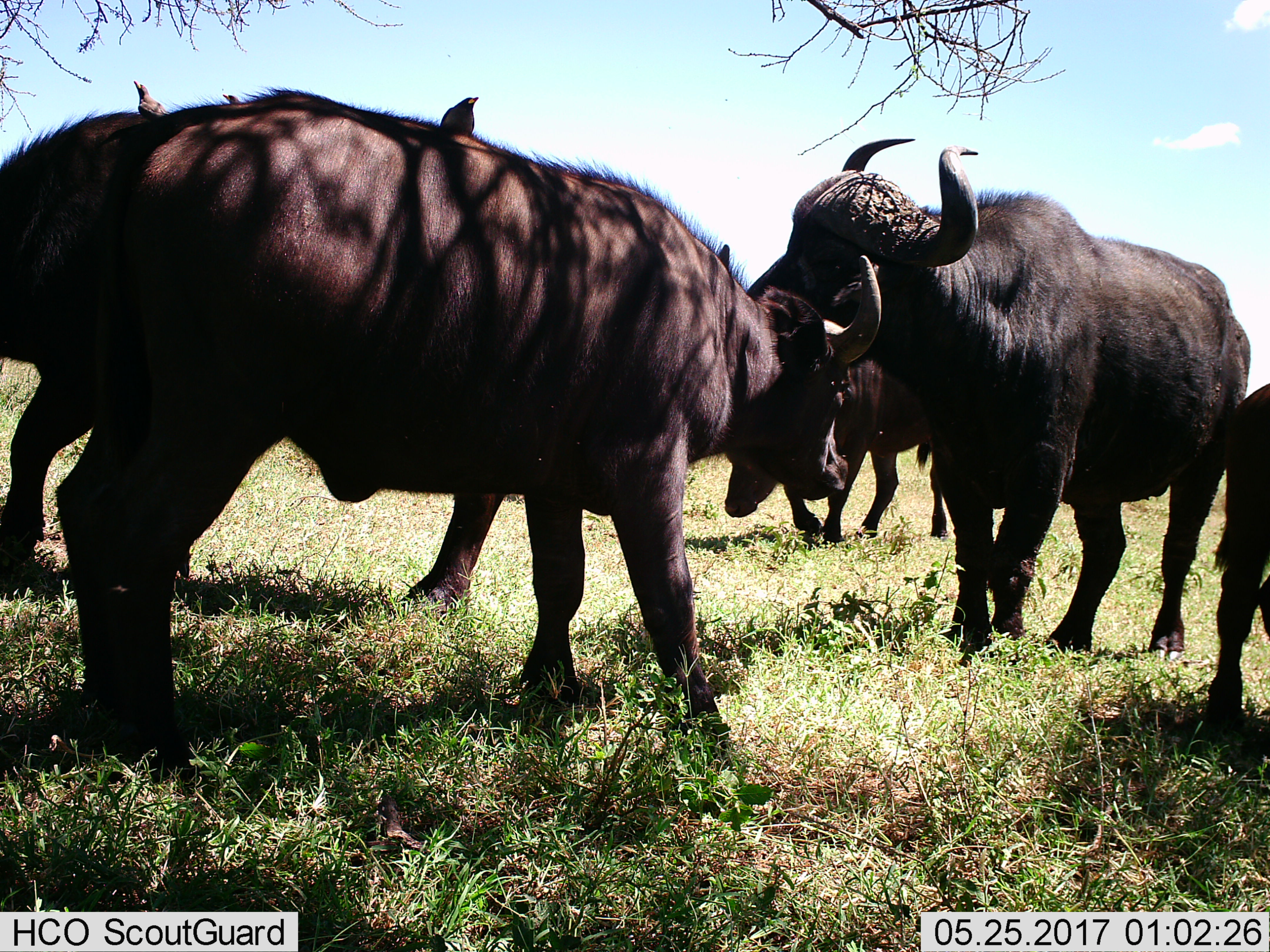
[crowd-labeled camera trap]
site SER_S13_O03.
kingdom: Animalia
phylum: Chordata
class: Mammalia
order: Artiodactyla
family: Bovidae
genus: Syncerus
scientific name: Syncerus caffer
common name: african buffalo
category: buffalo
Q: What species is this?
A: Buffalo (african buffalo) (Syncerus caffer).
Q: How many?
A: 5.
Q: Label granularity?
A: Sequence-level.